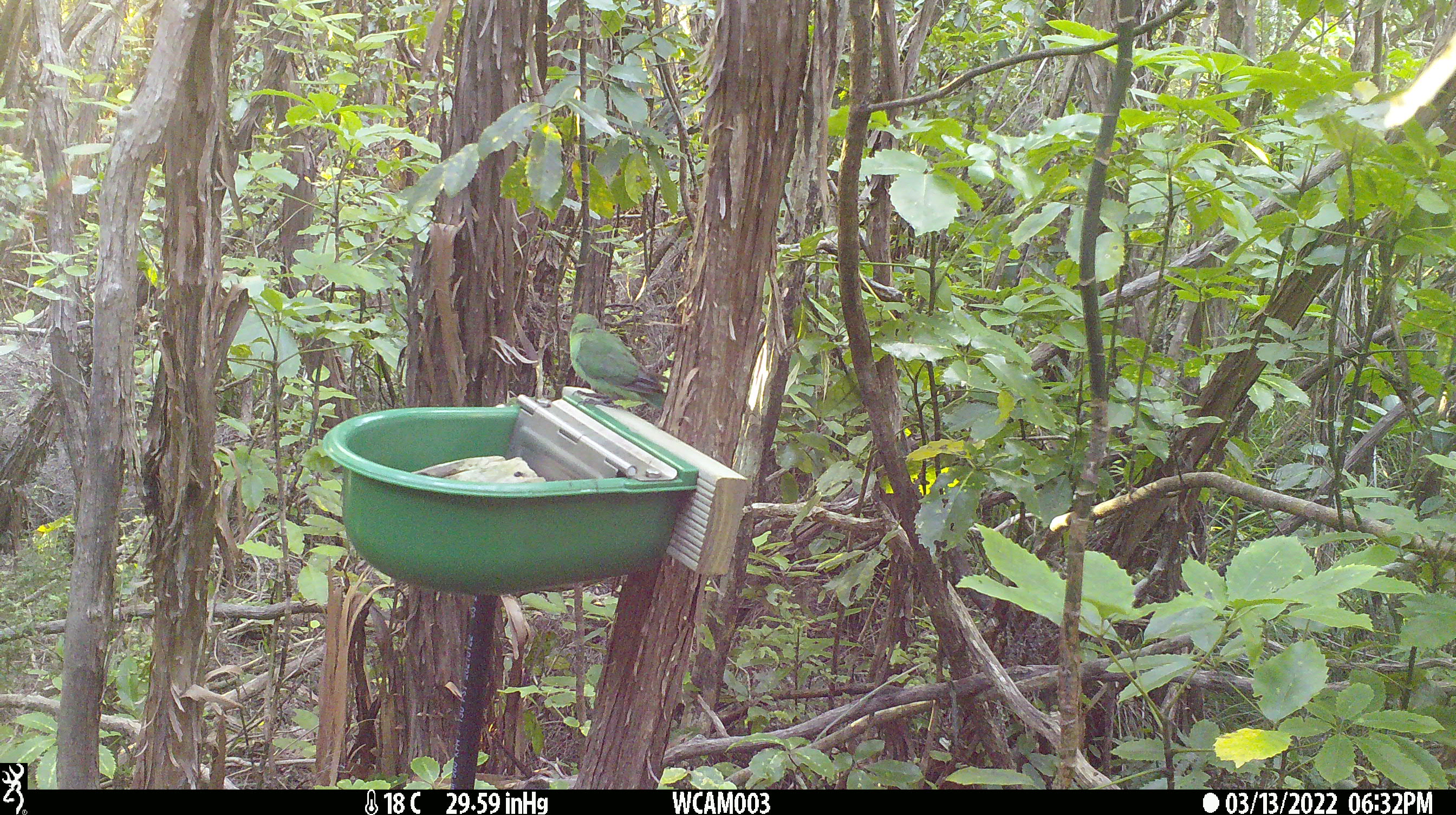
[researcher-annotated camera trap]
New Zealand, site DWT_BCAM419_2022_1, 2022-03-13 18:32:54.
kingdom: Animalia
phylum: Chordata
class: Aves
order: Psittaciformes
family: Psittaculidae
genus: Cyanoramphus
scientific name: Cyanoramphus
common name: parakeet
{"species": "parakeet (Cyanoramphus)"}